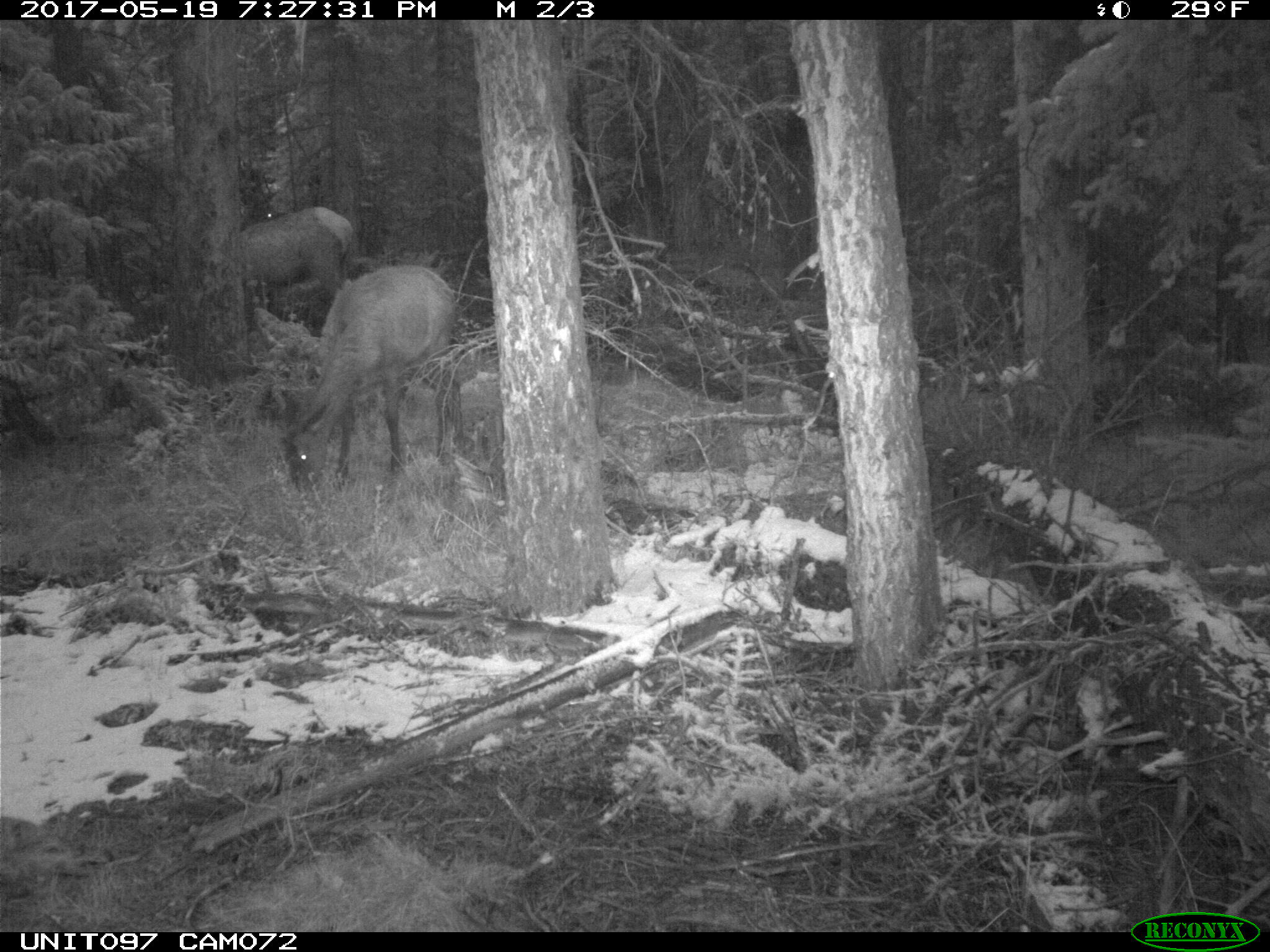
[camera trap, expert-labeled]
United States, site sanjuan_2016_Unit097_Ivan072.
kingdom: Animalia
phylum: Chordata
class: Mammalia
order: Artiodactyla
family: Cervidae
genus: Cervus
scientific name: Cervus elaphus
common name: red deer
Cervus elaphus (red deer).